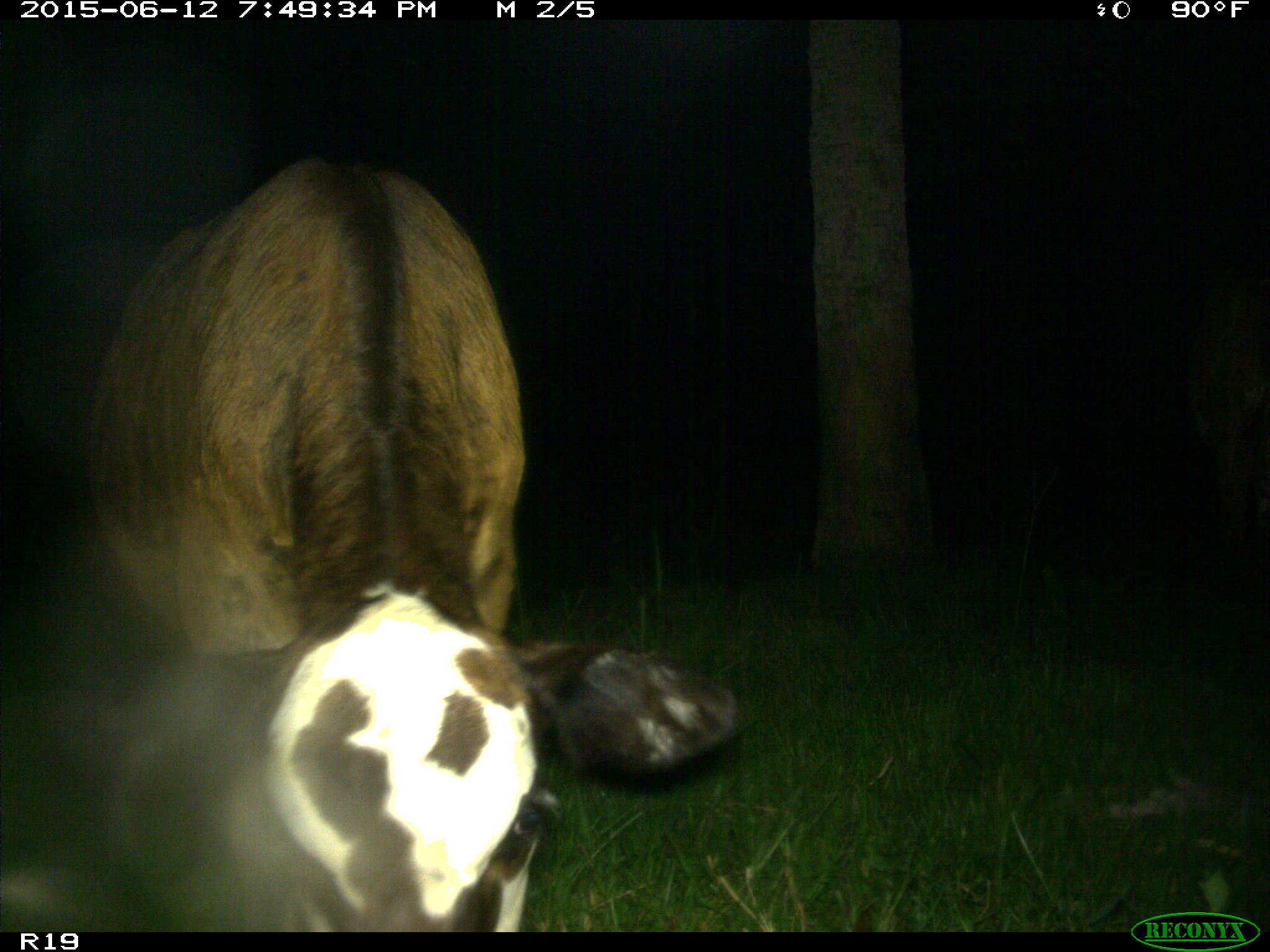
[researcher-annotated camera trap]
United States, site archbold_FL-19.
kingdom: Animalia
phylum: Chordata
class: Mammalia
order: Artiodactyla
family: Bovidae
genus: Bos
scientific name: Bos taurus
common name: domestic cow